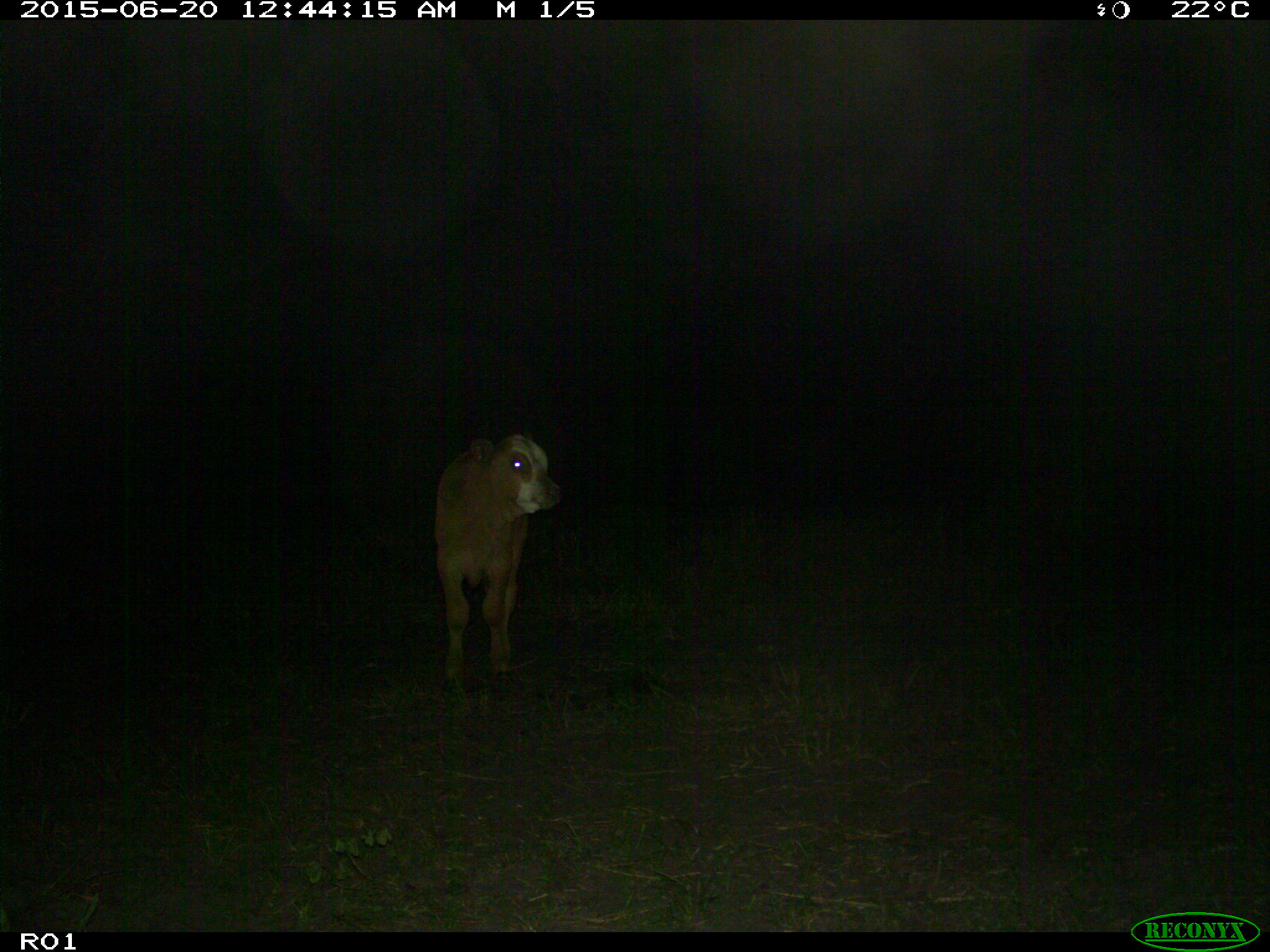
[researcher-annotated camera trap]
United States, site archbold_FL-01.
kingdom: Animalia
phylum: Chordata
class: Mammalia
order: Artiodactyla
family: Bovidae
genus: Bos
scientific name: Bos taurus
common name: domestic cow